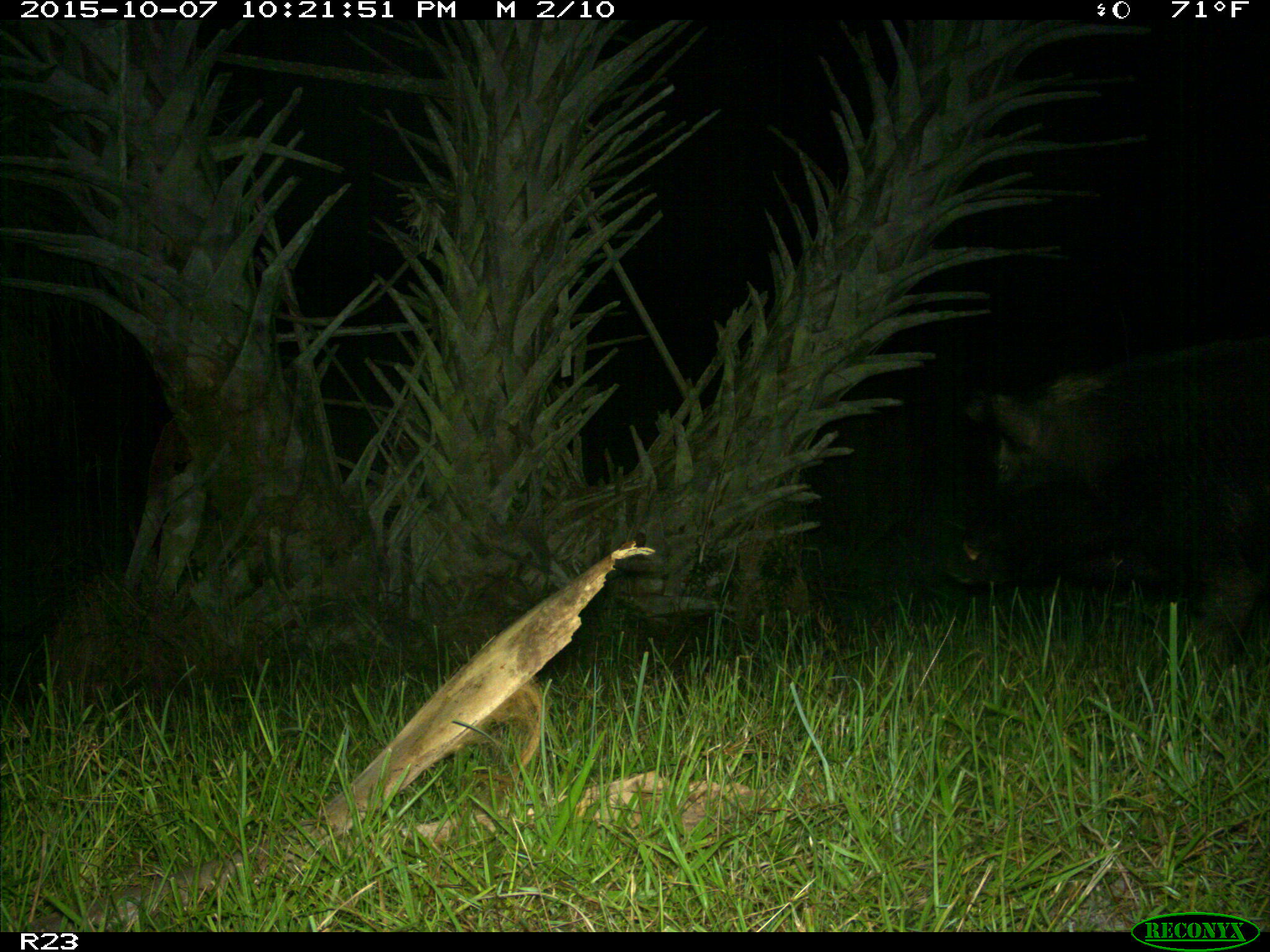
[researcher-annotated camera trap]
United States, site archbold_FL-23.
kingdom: Animalia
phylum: Chordata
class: Mammalia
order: Artiodactyla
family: Suidae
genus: Sus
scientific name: Sus scrofa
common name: wild boar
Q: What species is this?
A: Sus scrofa (wild boar).